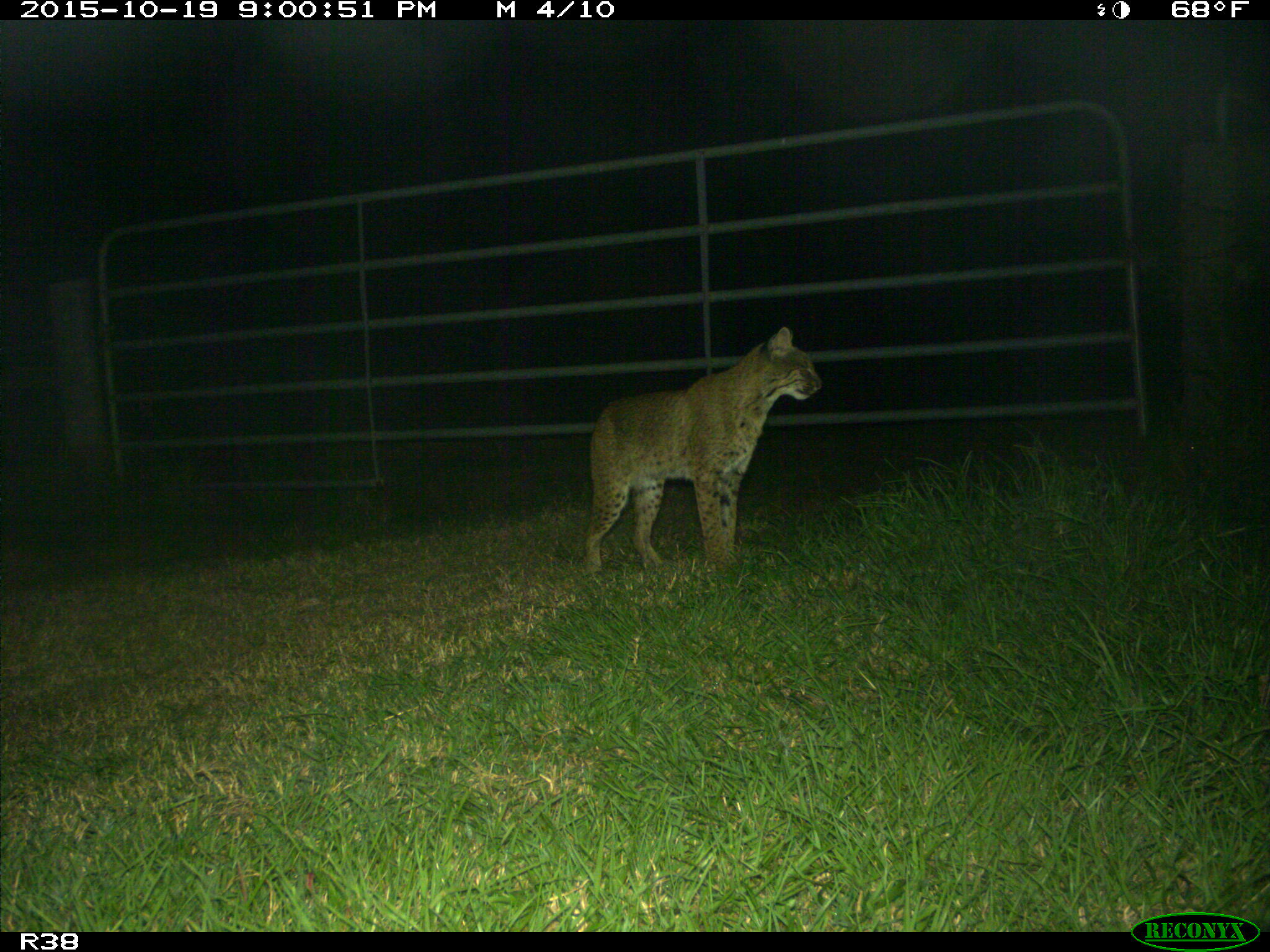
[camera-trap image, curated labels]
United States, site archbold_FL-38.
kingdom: Animalia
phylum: Chordata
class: Mammalia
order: Carnivora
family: Felidae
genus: Lynx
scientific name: Lynx rufus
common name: bobcat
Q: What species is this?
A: Lynx rufus (bobcat).